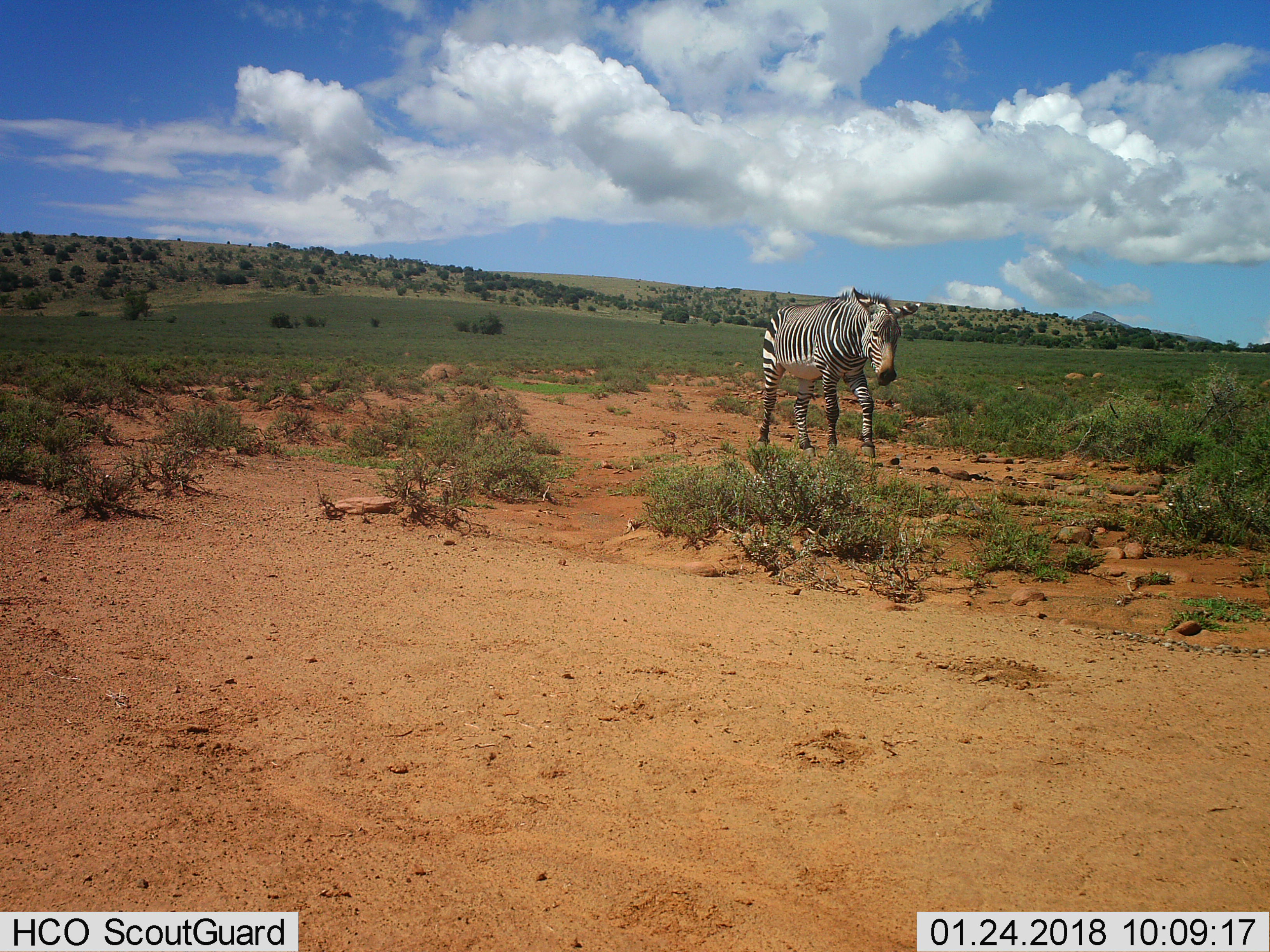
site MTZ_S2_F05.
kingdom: Animalia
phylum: Chordata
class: Mammalia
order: Perissodactyla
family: Equidae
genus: Equus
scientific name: Equus zebra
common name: mountain zebra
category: zebramountain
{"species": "zebramountain (mountain zebra) (Equus zebra)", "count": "1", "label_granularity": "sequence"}